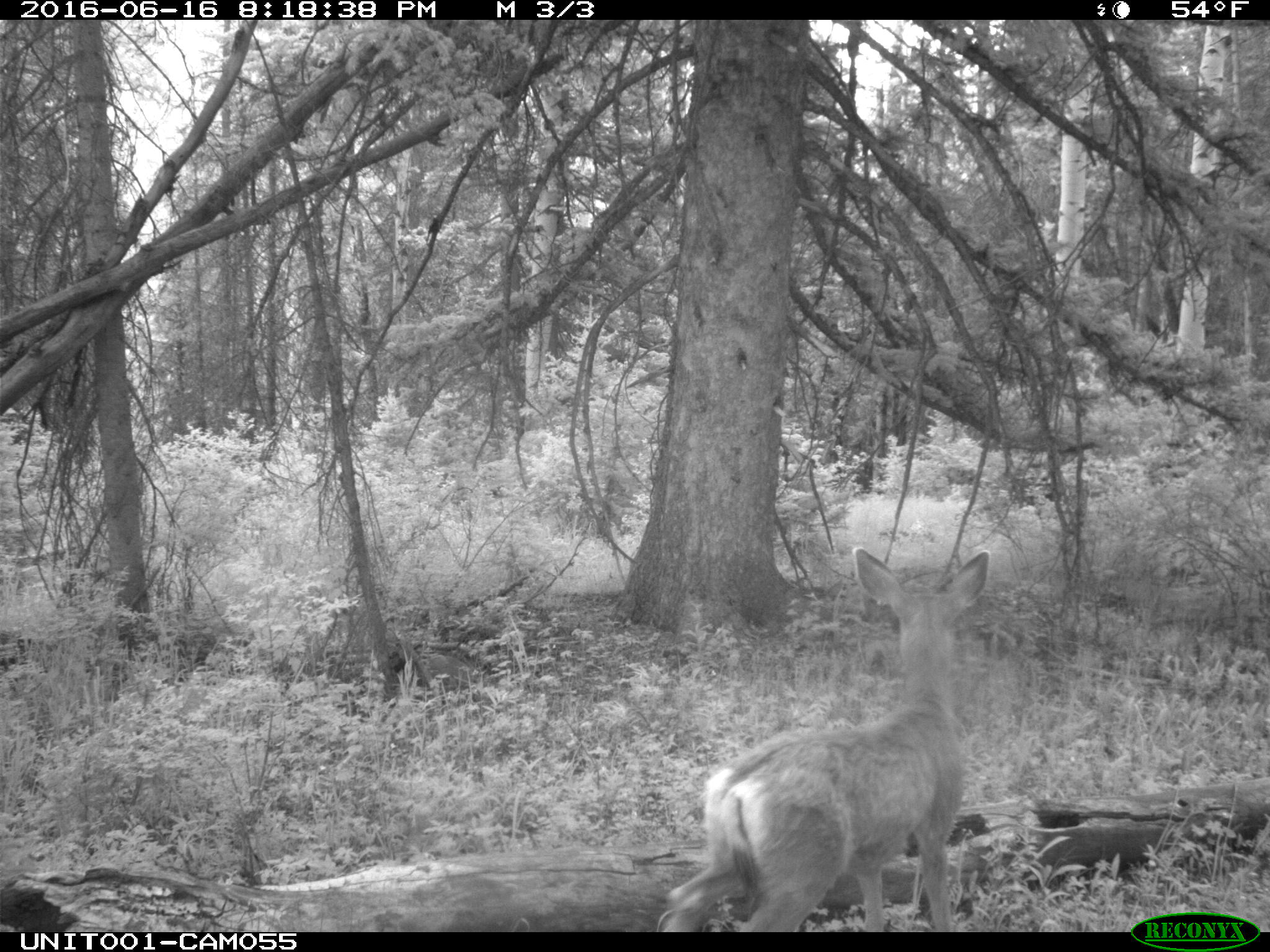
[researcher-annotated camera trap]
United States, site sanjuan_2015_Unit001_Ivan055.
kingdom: Animalia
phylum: Chordata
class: Mammalia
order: Artiodactyla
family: Cervidae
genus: Odocoileus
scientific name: Odocoileus hemionus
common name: mule deer